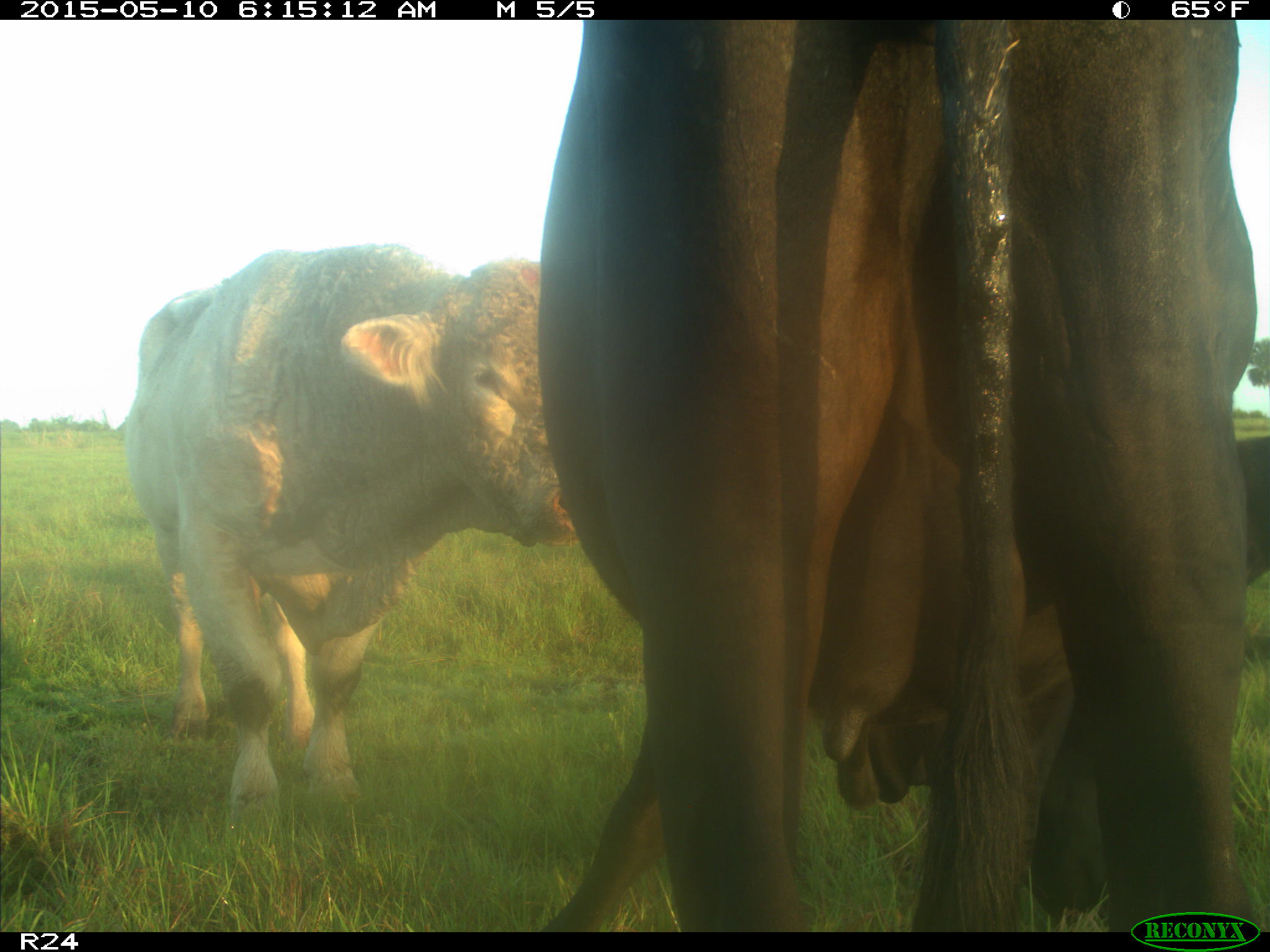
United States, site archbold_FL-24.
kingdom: Animalia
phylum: Chordata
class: Mammalia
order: Artiodactyla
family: Bovidae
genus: Bos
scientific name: Bos taurus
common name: domestic cow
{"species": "Bos taurus (domestic cow)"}